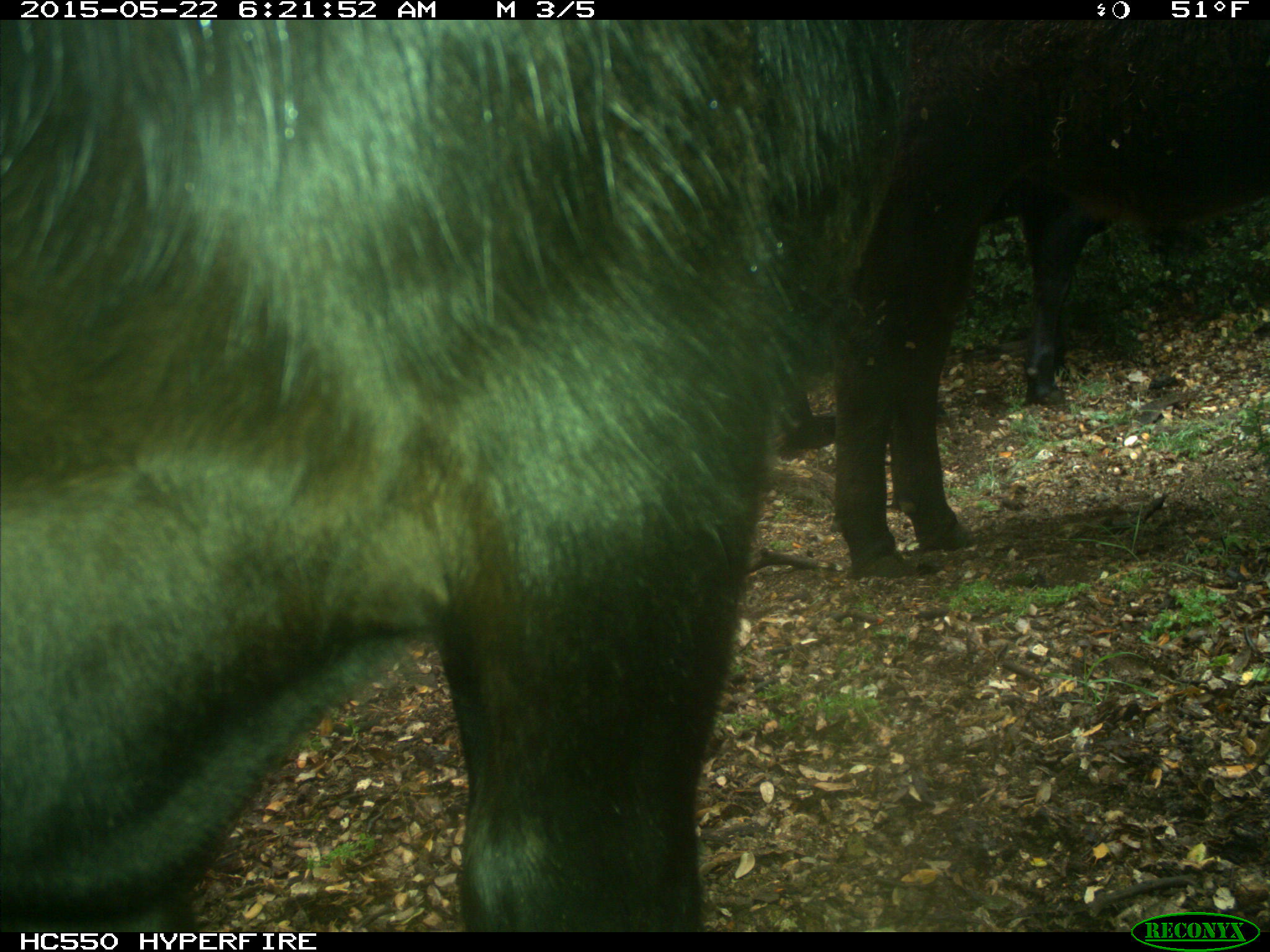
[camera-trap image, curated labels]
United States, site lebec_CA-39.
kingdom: Animalia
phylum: Chordata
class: Mammalia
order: Artiodactyla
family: Bovidae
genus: Bos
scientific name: Bos taurus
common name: domestic cow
Bos taurus (domestic cow).